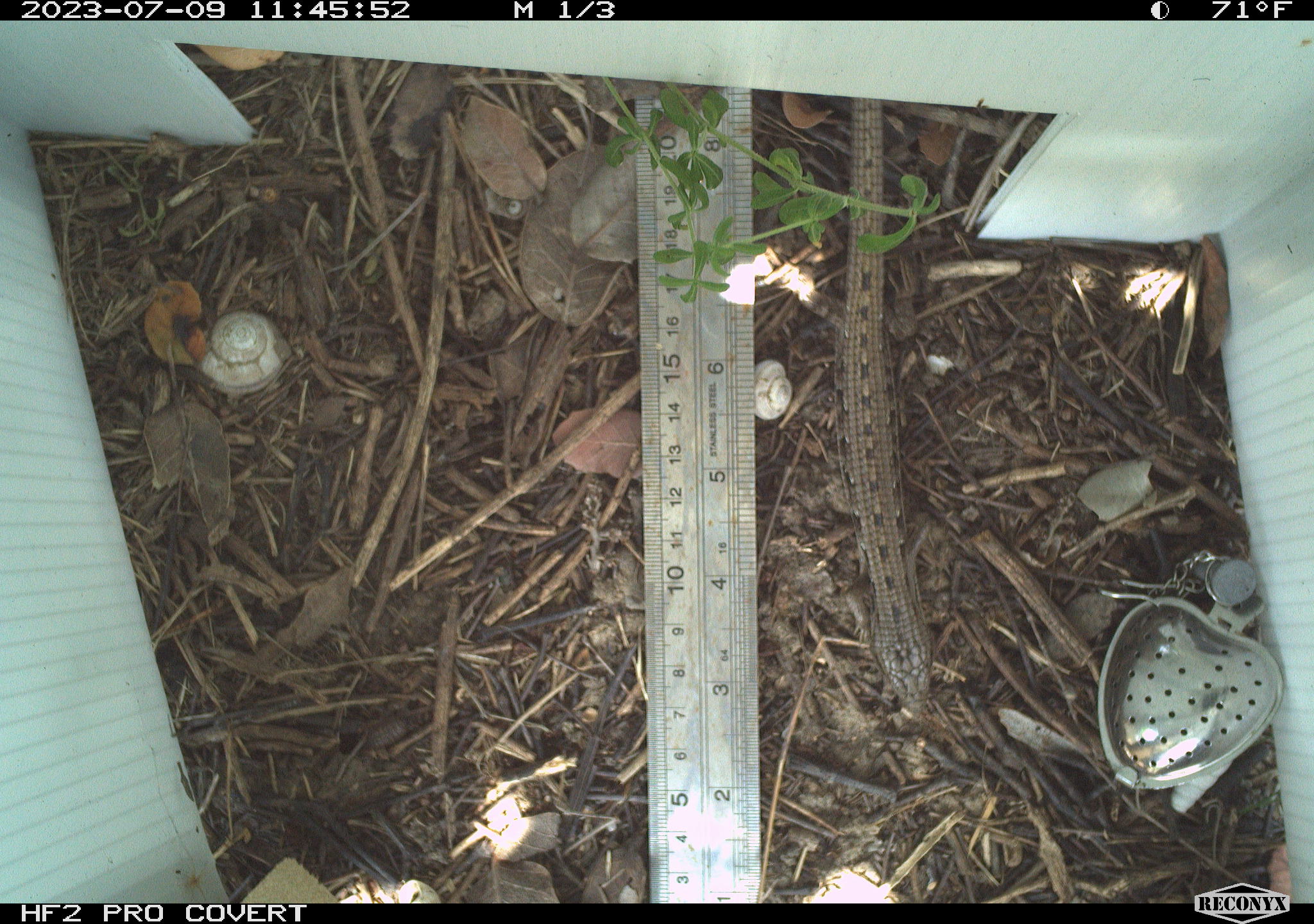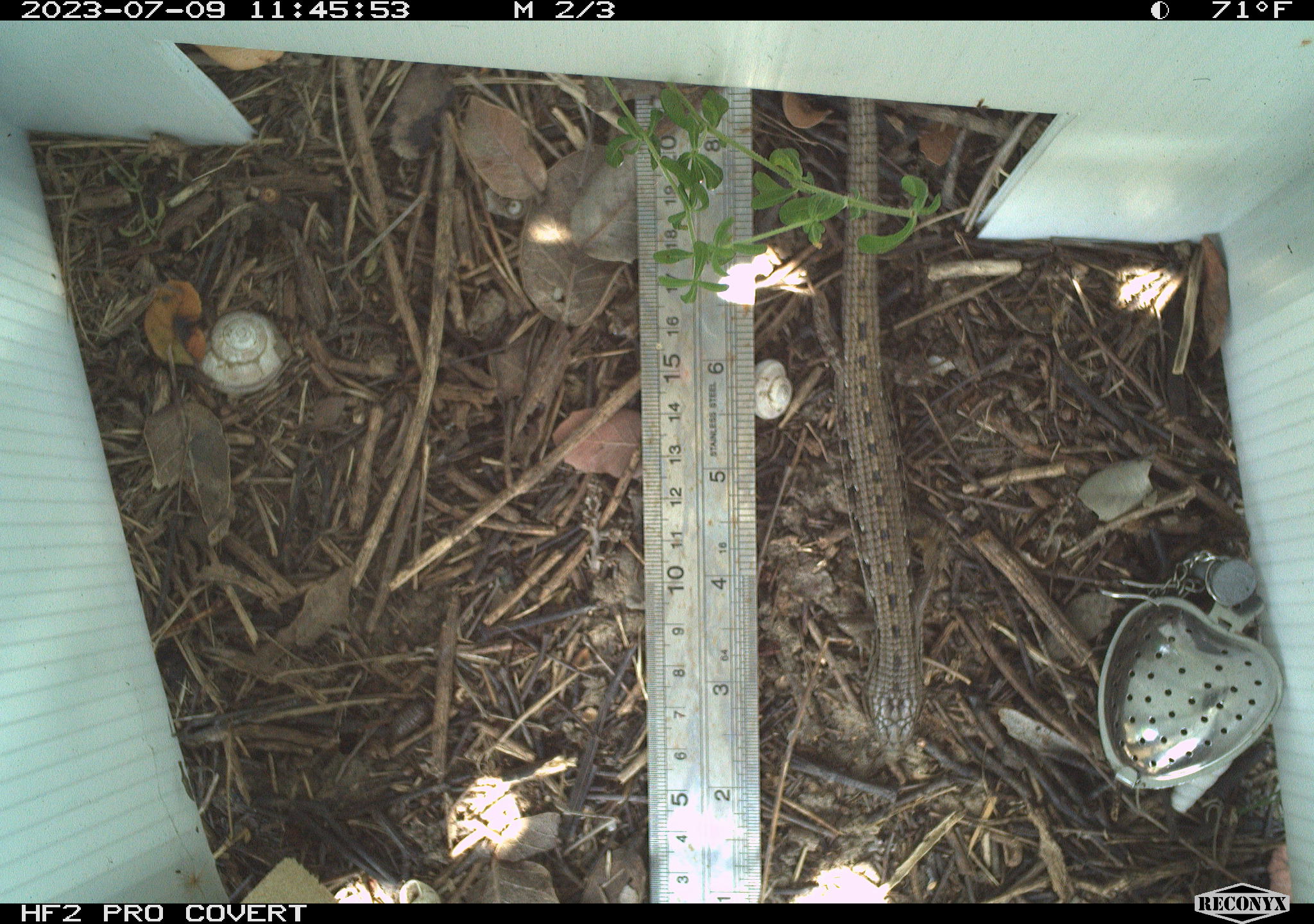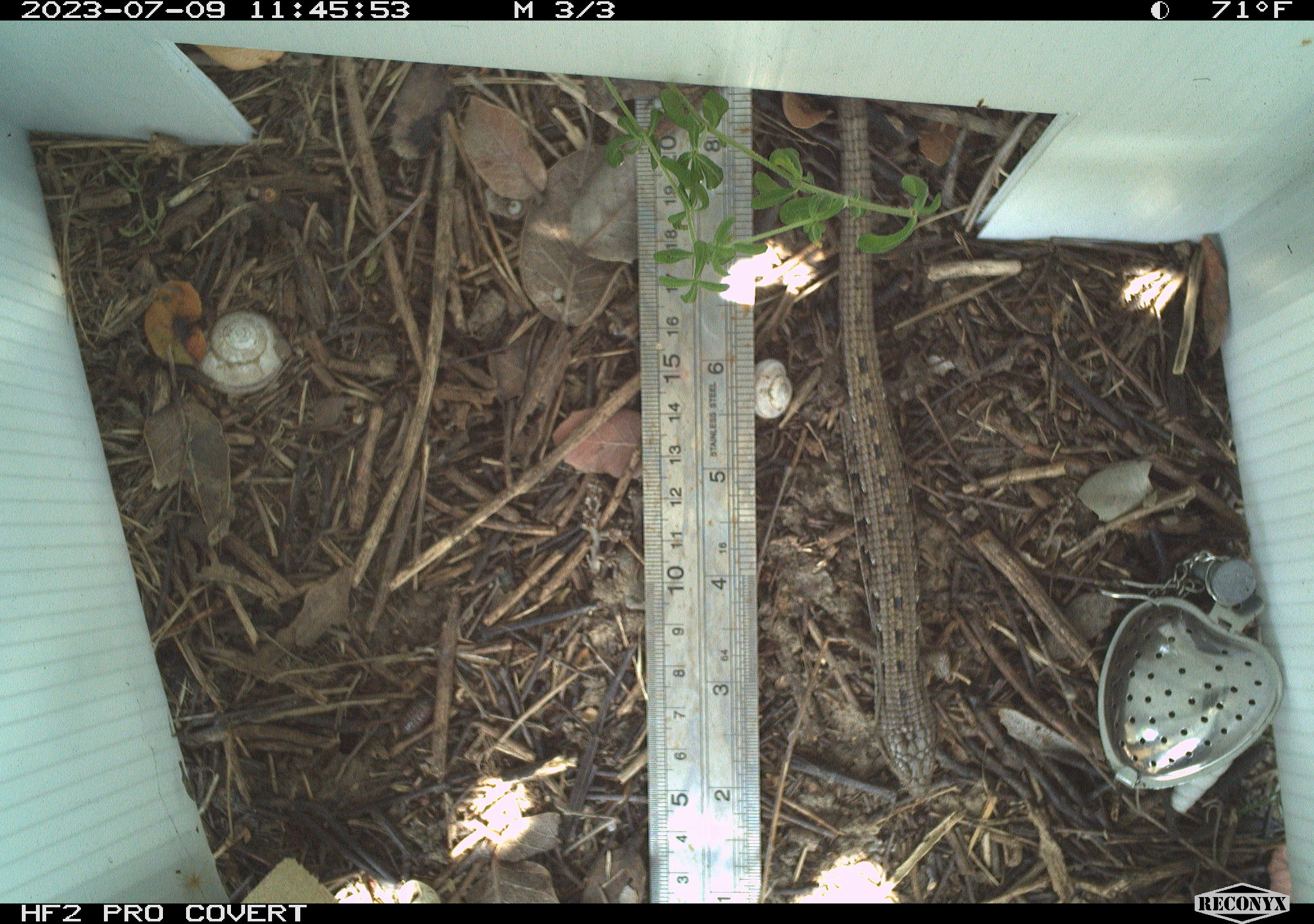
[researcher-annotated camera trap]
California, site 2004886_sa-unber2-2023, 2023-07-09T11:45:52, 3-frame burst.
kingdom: Animalia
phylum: Chordata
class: Reptilia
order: Squamata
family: Anguidae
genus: Elgaria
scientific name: Elgaria multicarinata webbii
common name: san diego alligator lizard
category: woodland alligator lizard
Woodland alligator lizard (san diego alligator lizard) (Elgaria multicarinata webbii).